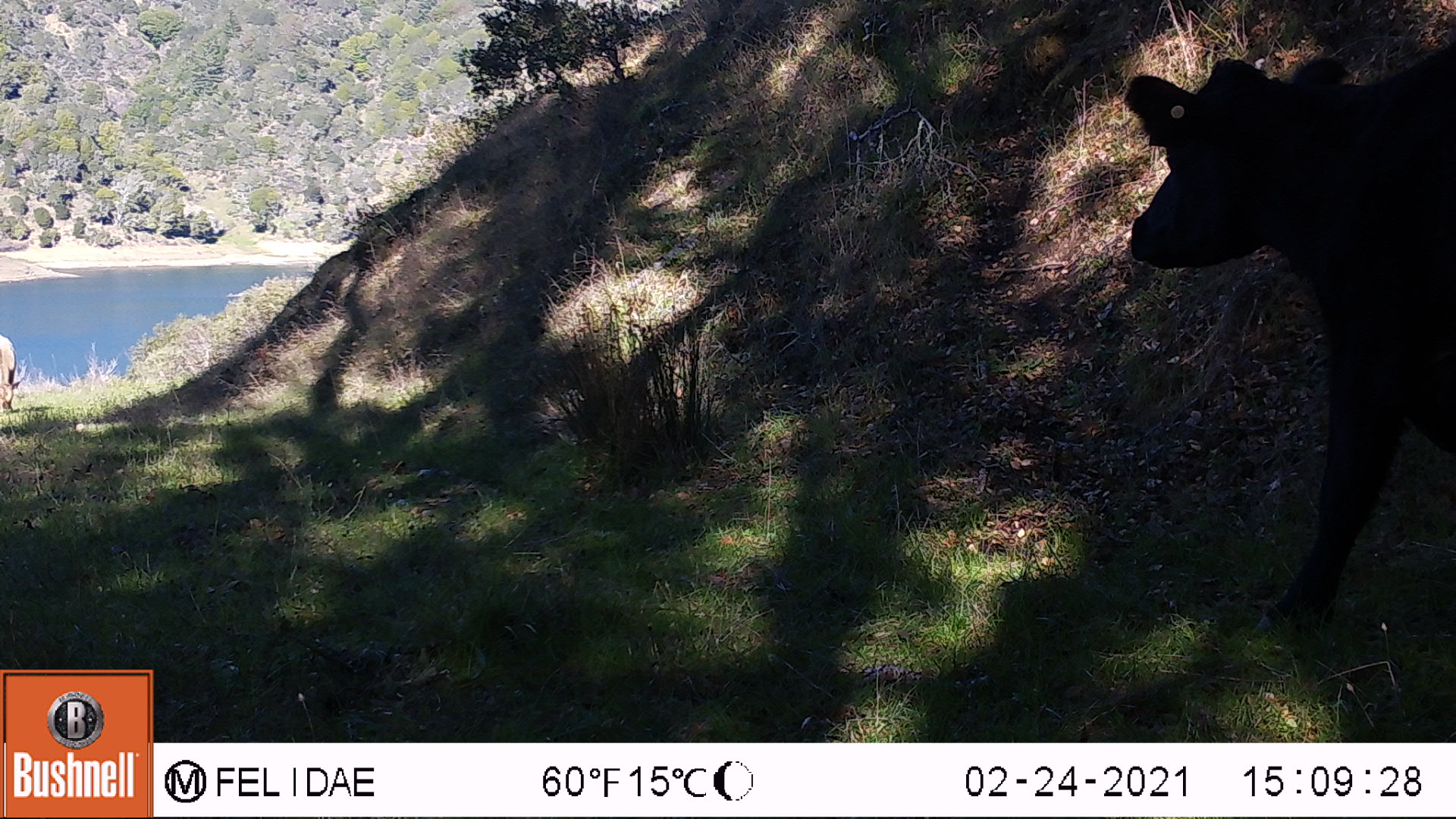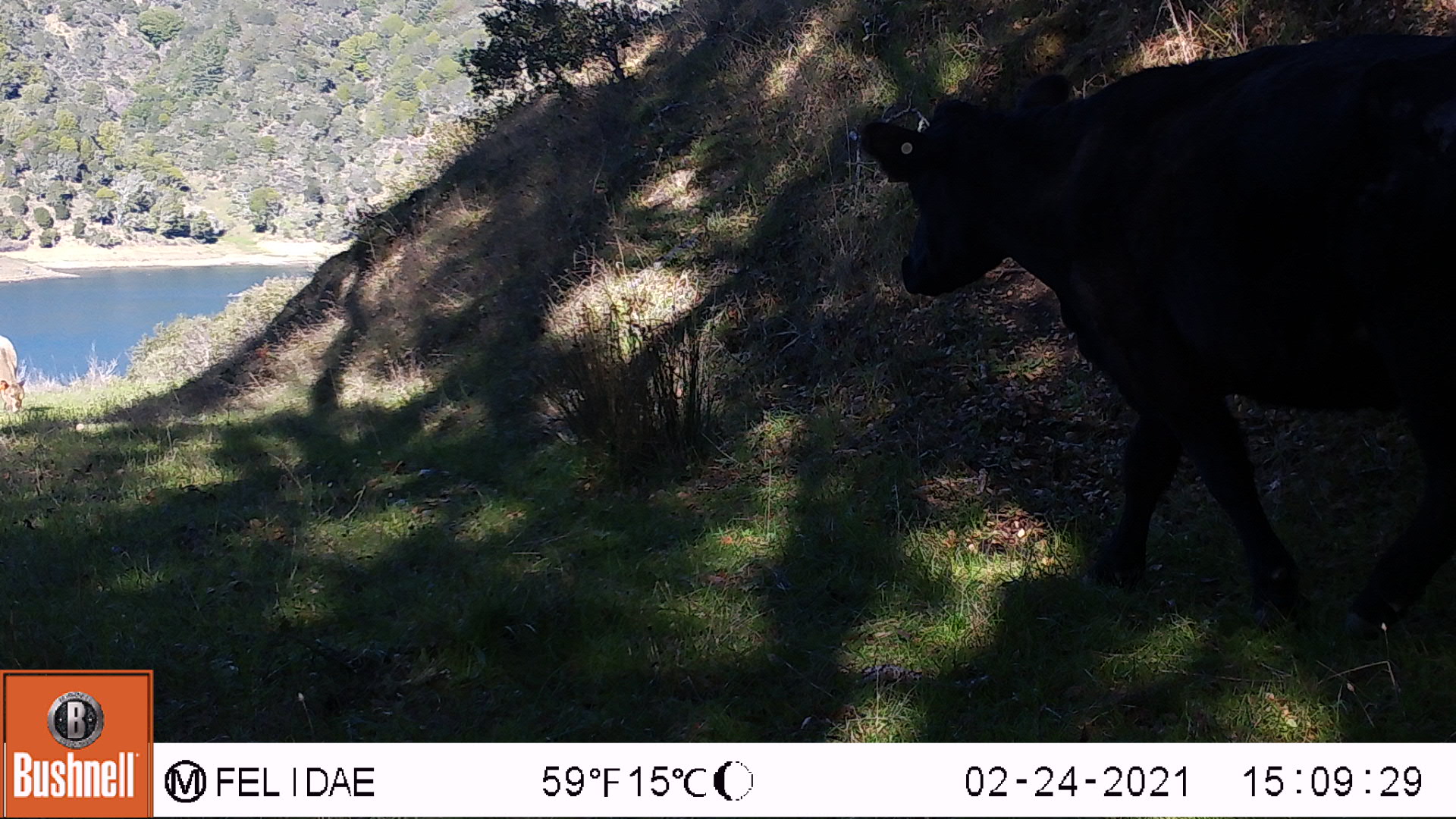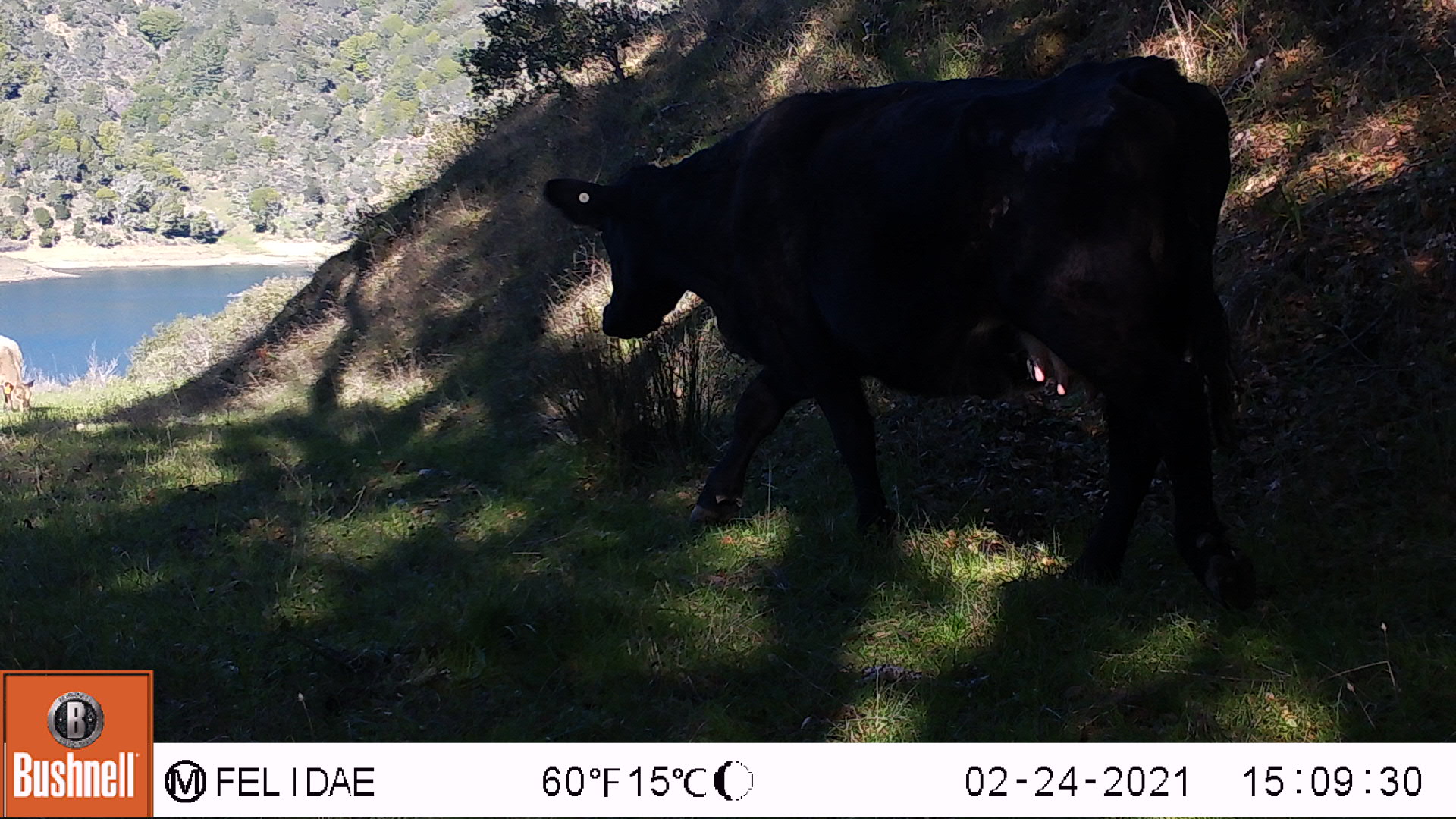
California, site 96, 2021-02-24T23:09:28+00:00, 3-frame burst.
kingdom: Animalia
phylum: Chordata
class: Mammalia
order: Artiodactyla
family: Bovidae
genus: Bos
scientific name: Bos taurus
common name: domestic cattle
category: cattle